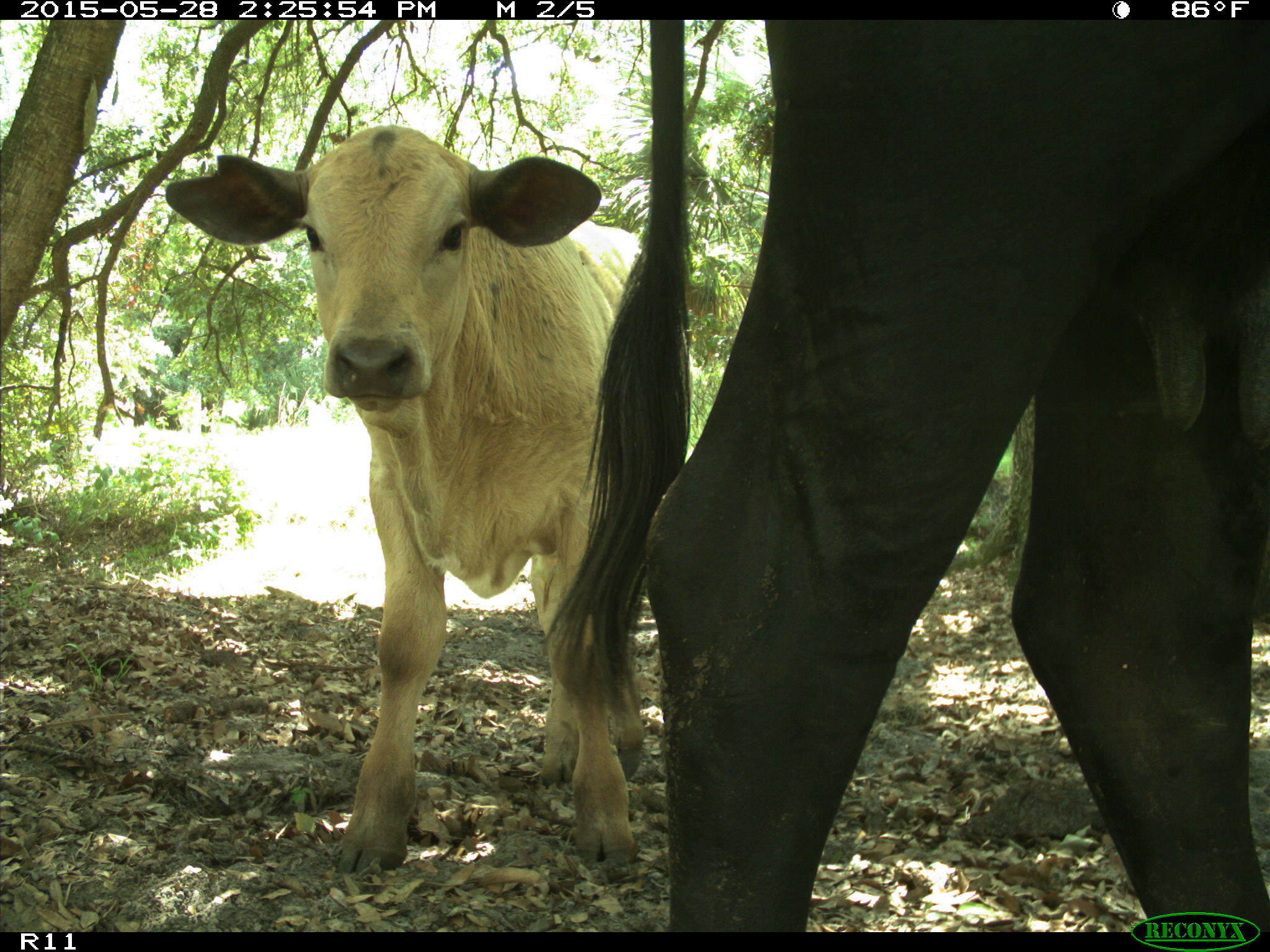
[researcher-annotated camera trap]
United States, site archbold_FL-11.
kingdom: Animalia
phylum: Chordata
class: Mammalia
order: Artiodactyla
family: Bovidae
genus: Bos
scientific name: Bos taurus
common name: domestic cow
Bos taurus (domestic cow).